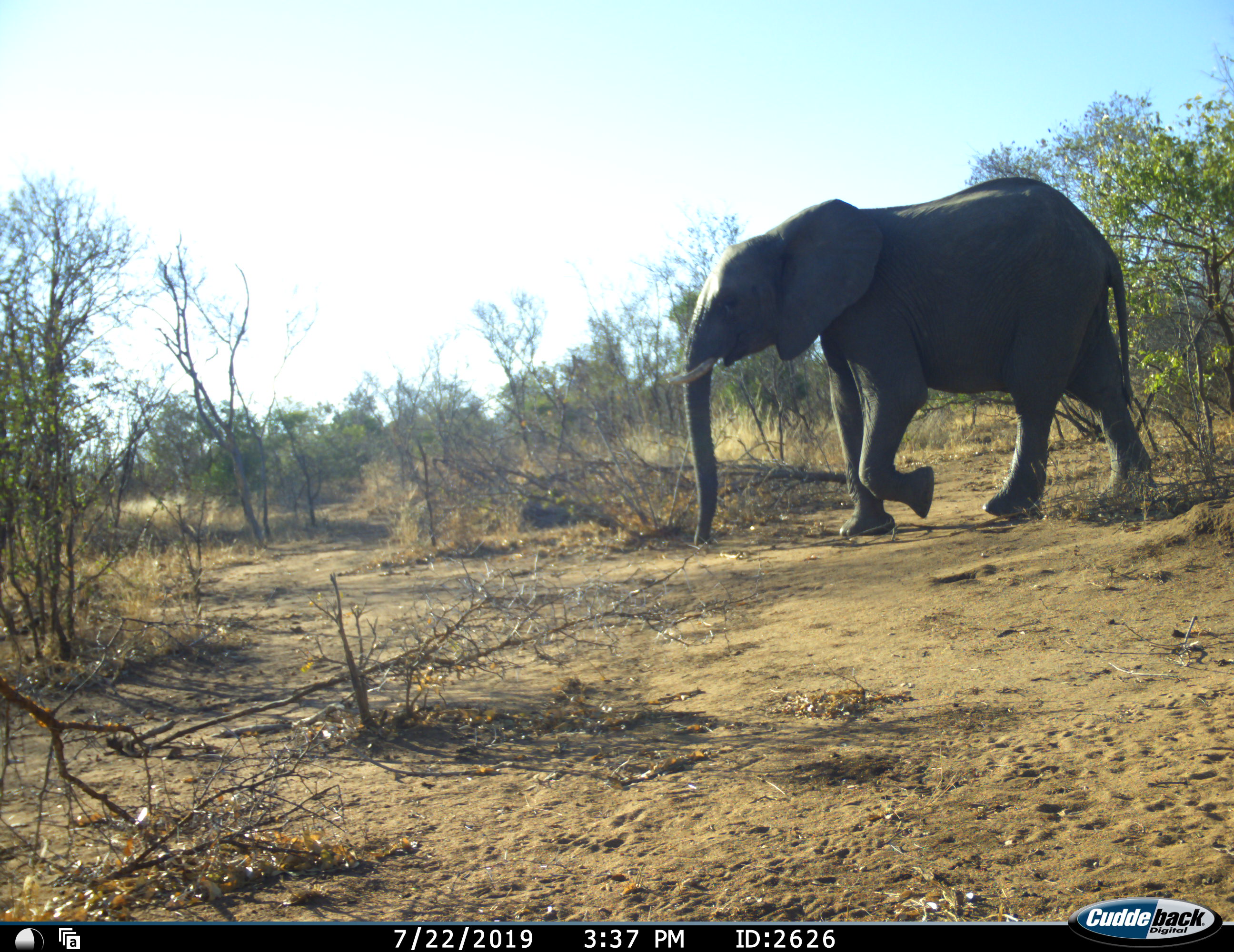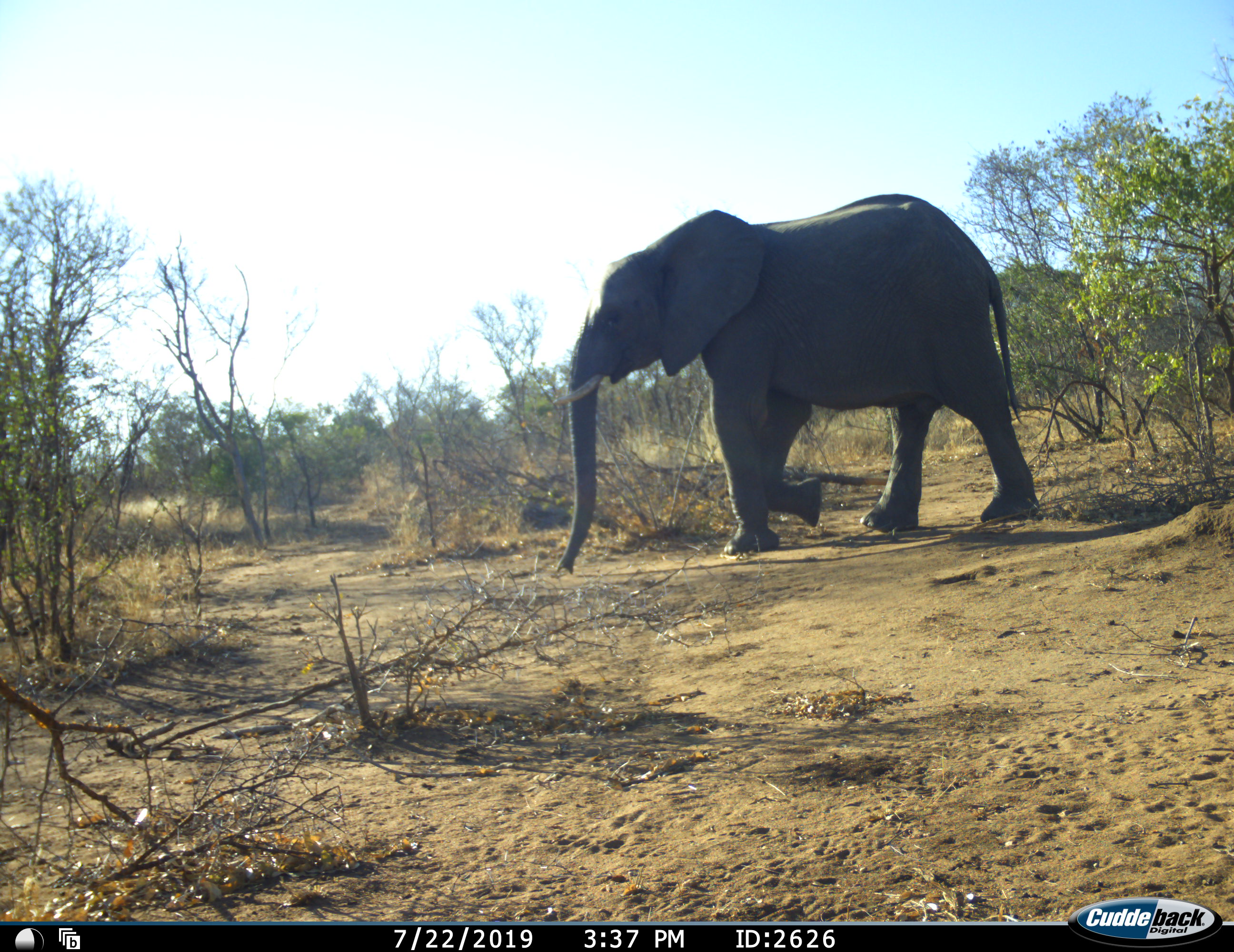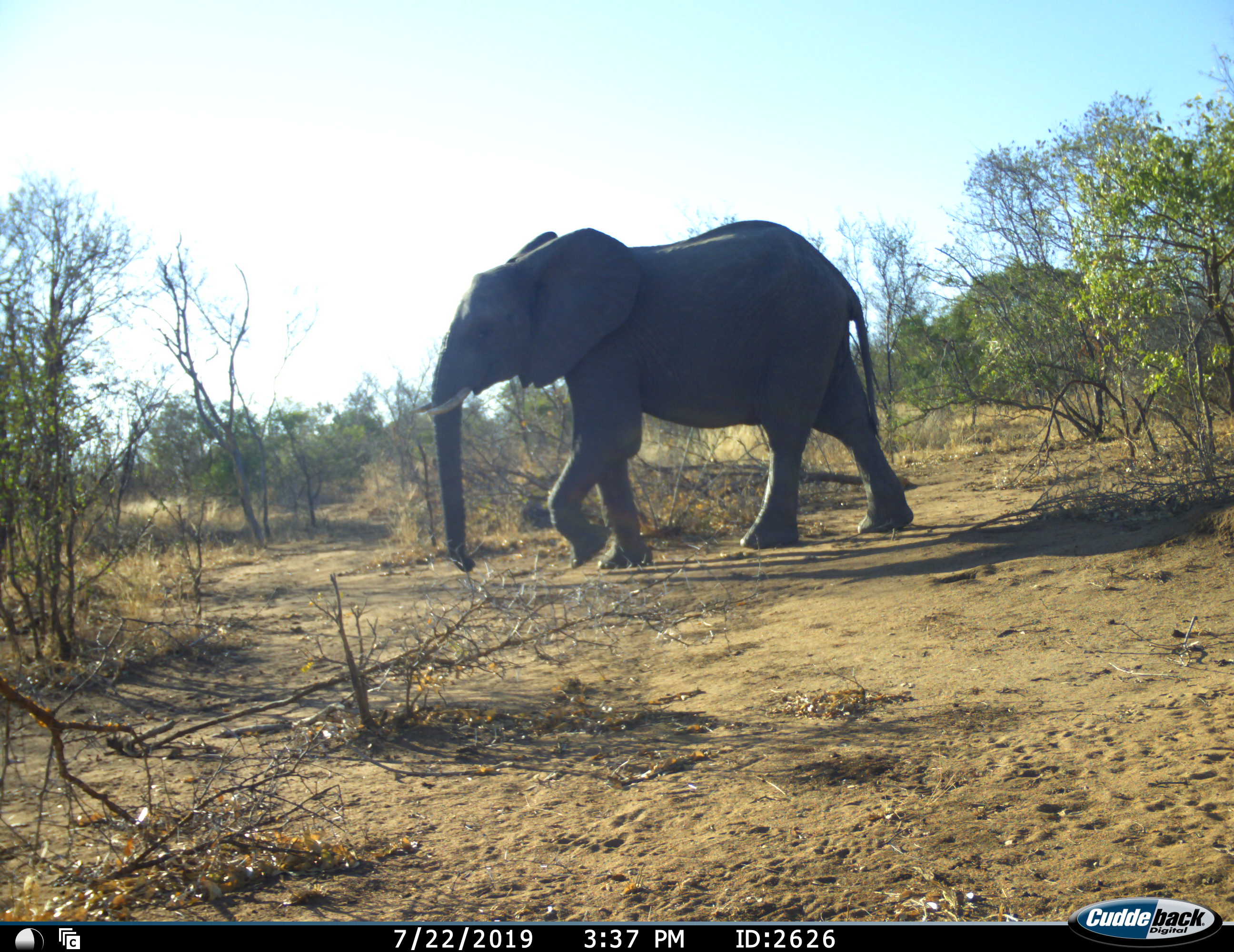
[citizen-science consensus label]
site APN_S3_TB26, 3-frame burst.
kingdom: Animalia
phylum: Chordata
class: Mammalia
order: Proboscidea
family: Elephantidae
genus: Loxodonta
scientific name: Loxodonta africana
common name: african bush elephant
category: elephant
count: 1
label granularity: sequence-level